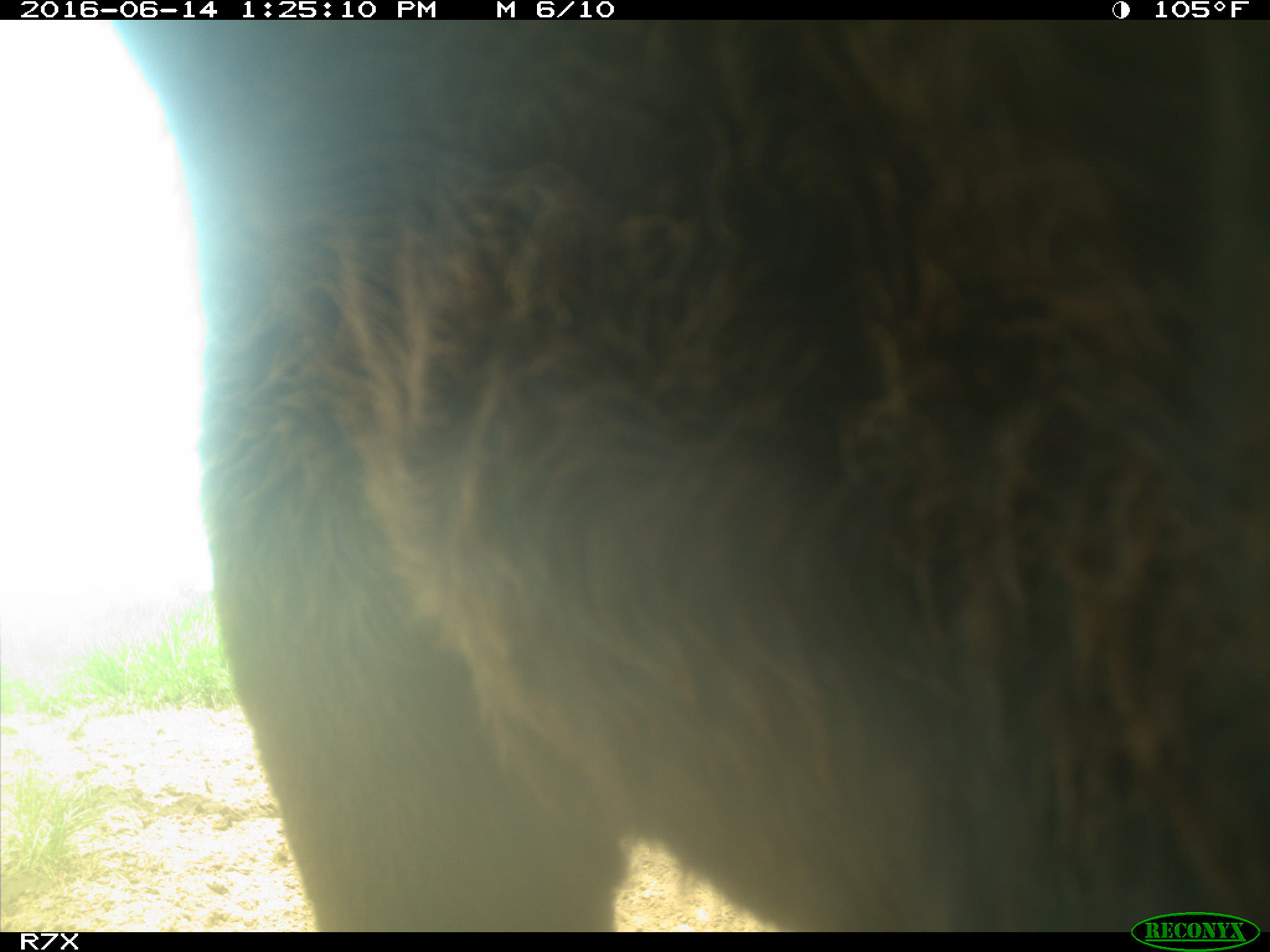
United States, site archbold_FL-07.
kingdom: Animalia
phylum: Chordata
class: Mammalia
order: Artiodactyla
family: Bovidae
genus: Bos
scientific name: Bos taurus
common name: domestic cow